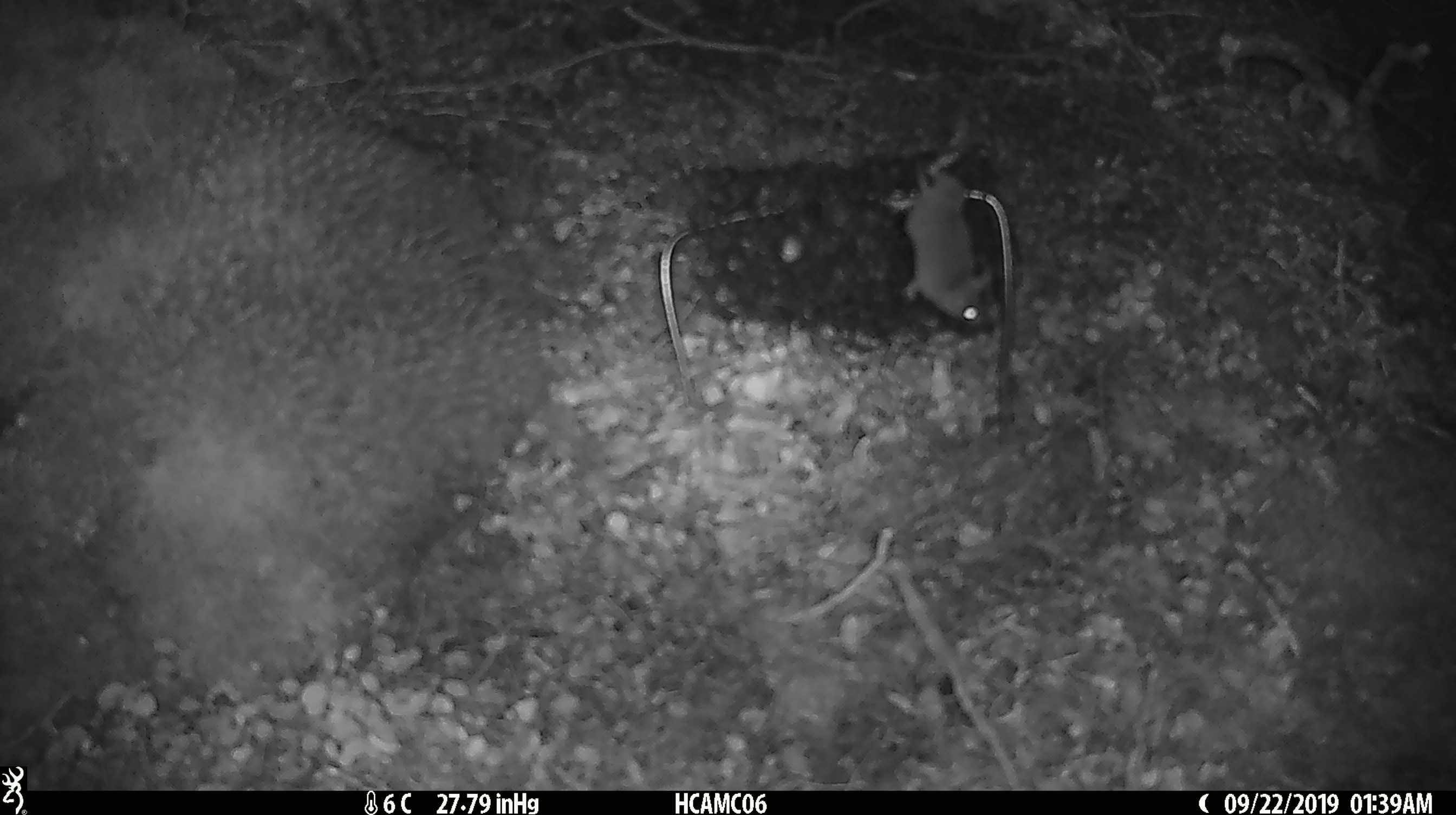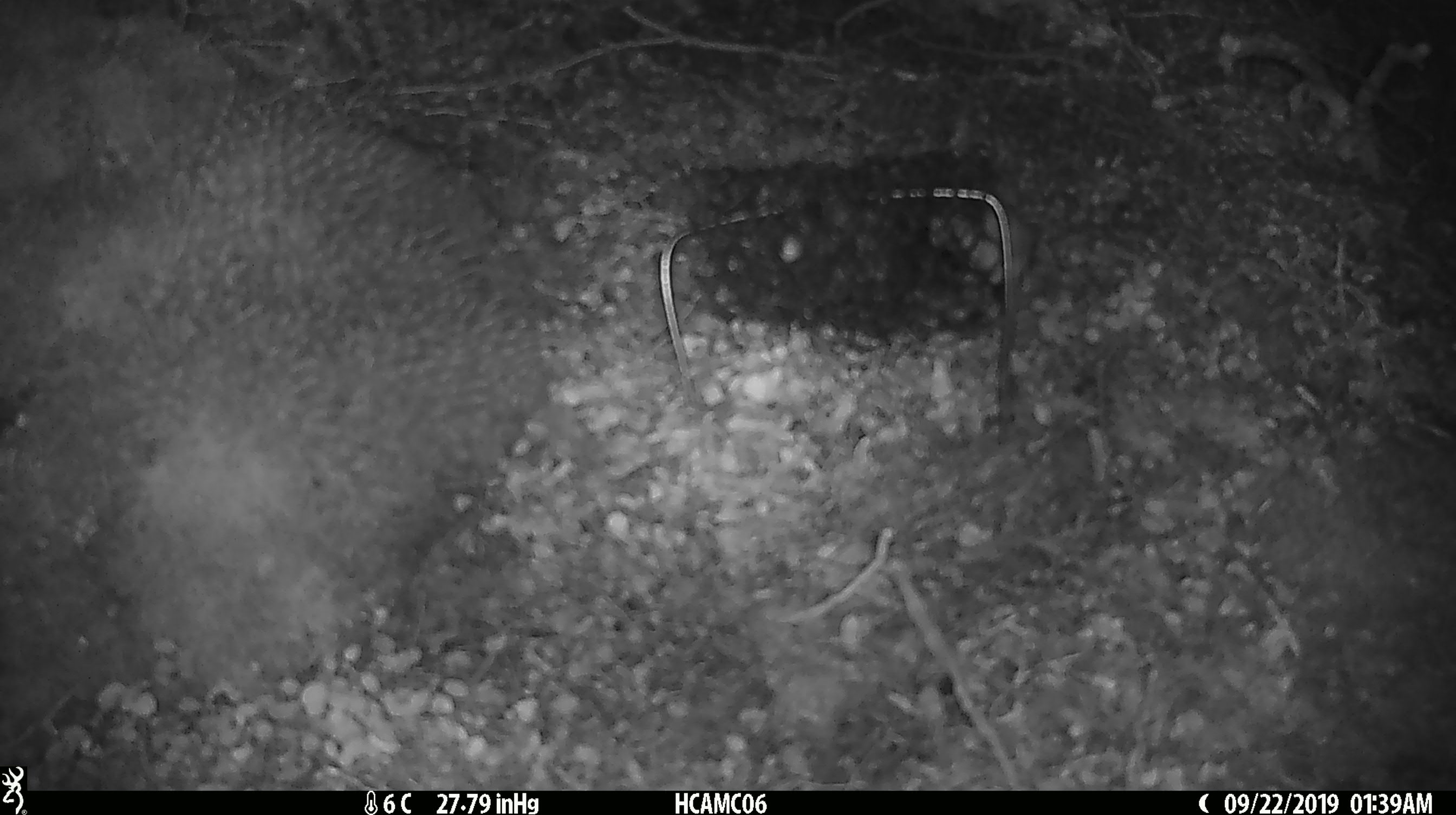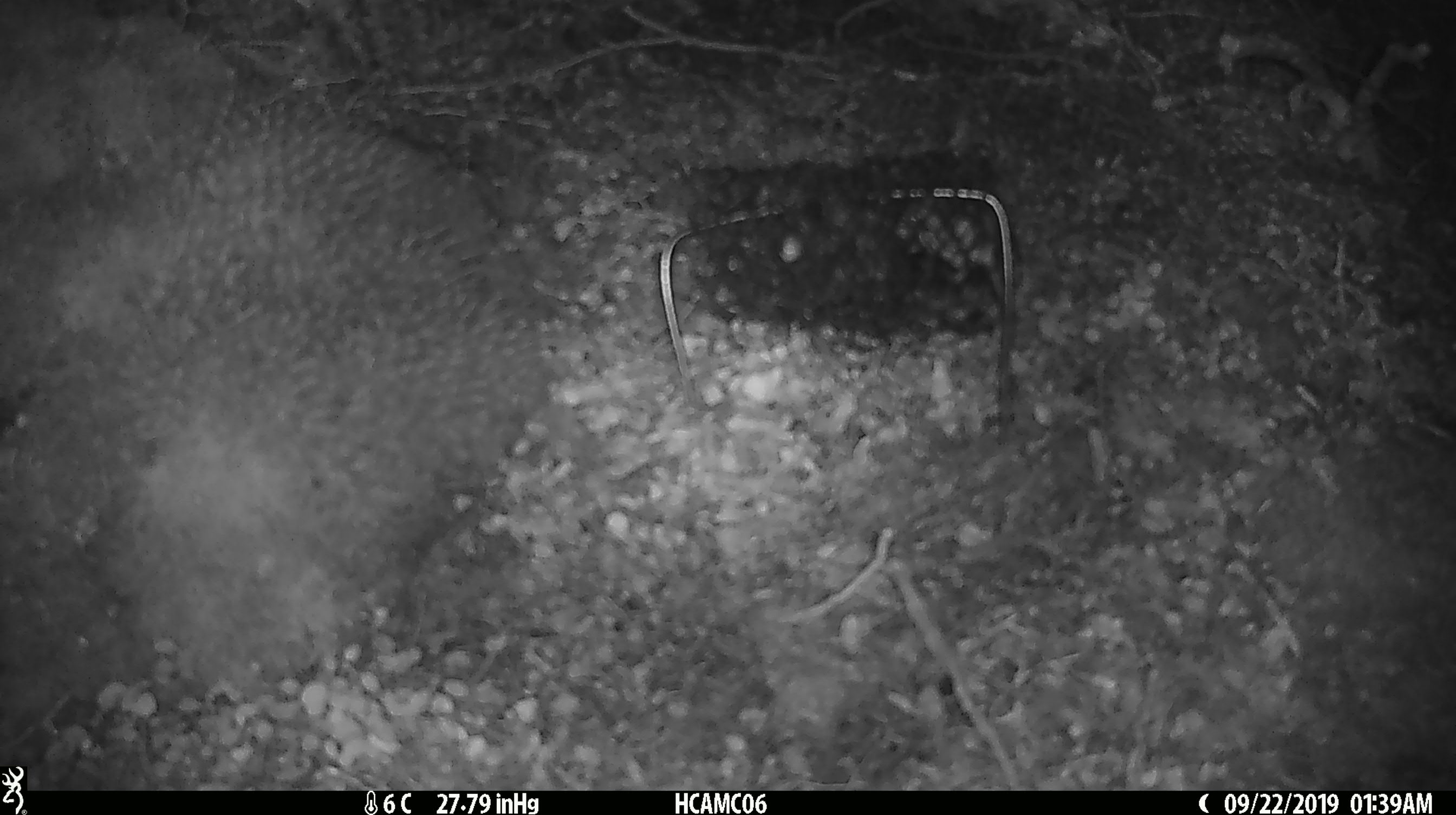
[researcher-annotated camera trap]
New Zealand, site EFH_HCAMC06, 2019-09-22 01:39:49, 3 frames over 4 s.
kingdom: Animalia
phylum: Chordata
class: Mammalia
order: Rodentia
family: Muridae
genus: Mus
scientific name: Mus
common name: mouse